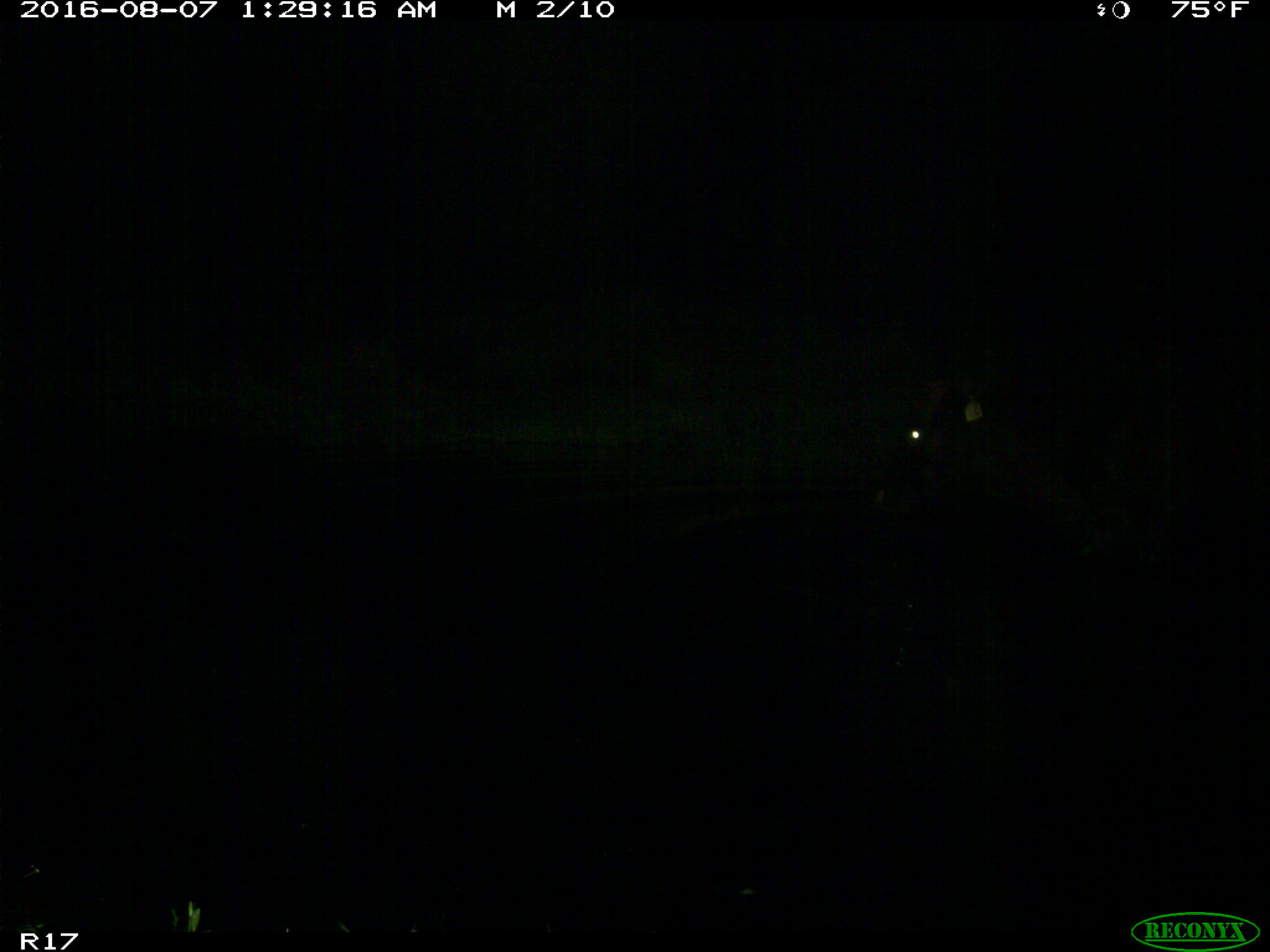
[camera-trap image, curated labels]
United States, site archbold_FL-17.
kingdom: Animalia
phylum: Chordata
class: Mammalia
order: Artiodactyla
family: Bovidae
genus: Bos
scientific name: Bos taurus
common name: domestic cow